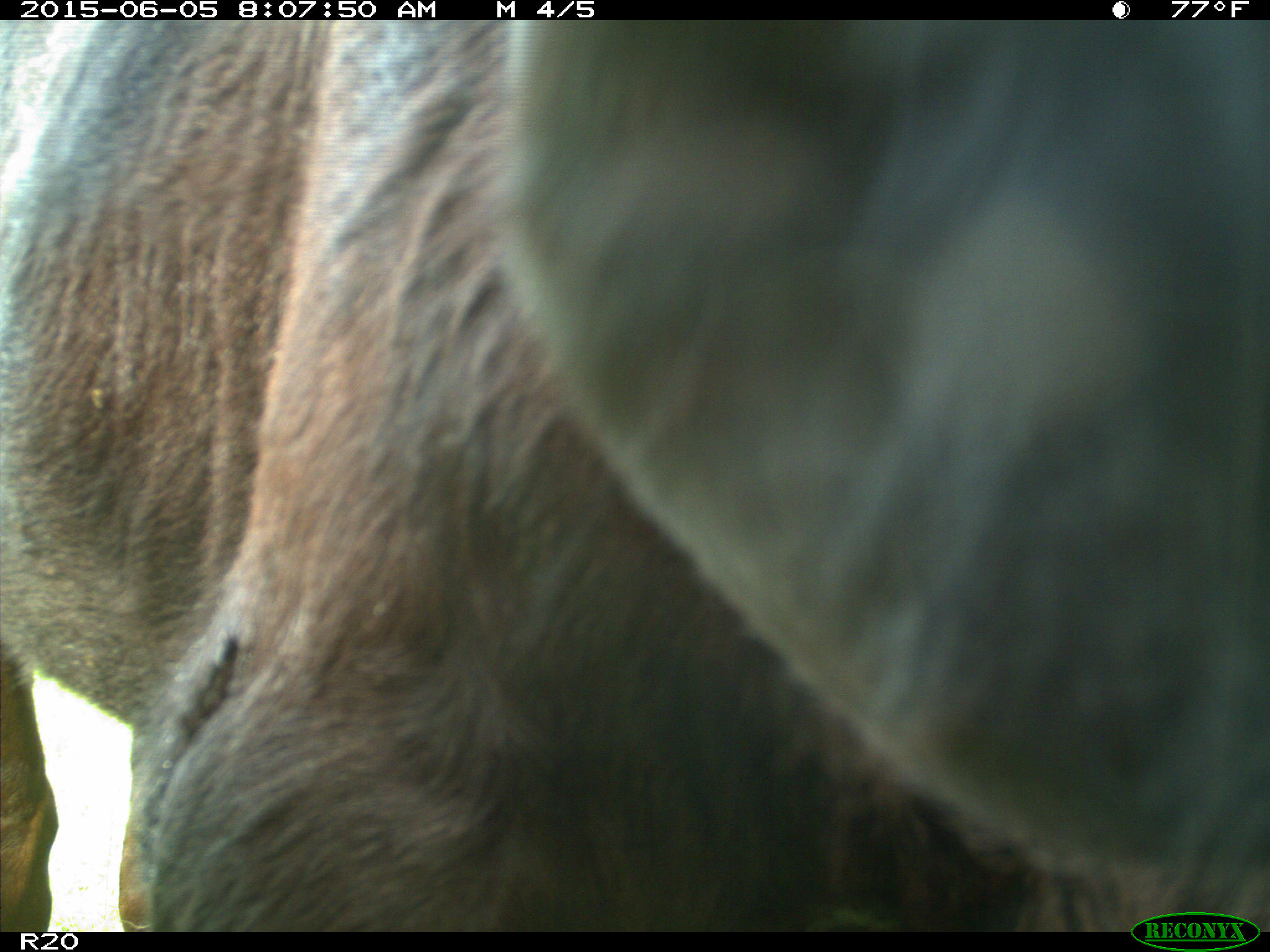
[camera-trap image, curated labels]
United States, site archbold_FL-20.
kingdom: Animalia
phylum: Chordata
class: Mammalia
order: Artiodactyla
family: Bovidae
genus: Bos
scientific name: Bos taurus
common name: domestic cow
Bos taurus (domestic cow).